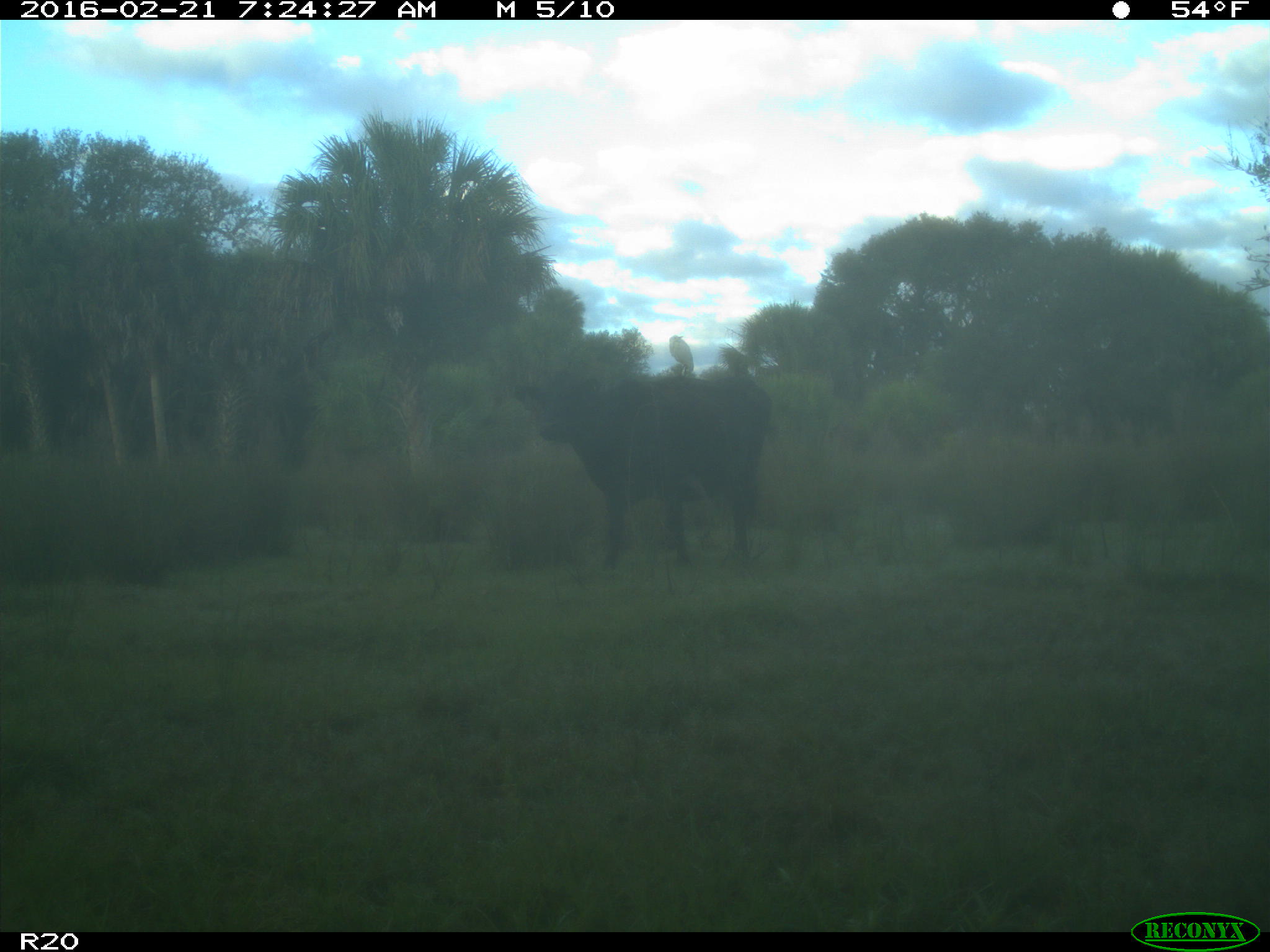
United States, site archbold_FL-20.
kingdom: Animalia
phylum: Chordata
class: Mammalia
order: Artiodactyla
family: Bovidae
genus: Bos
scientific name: Bos taurus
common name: domestic cow